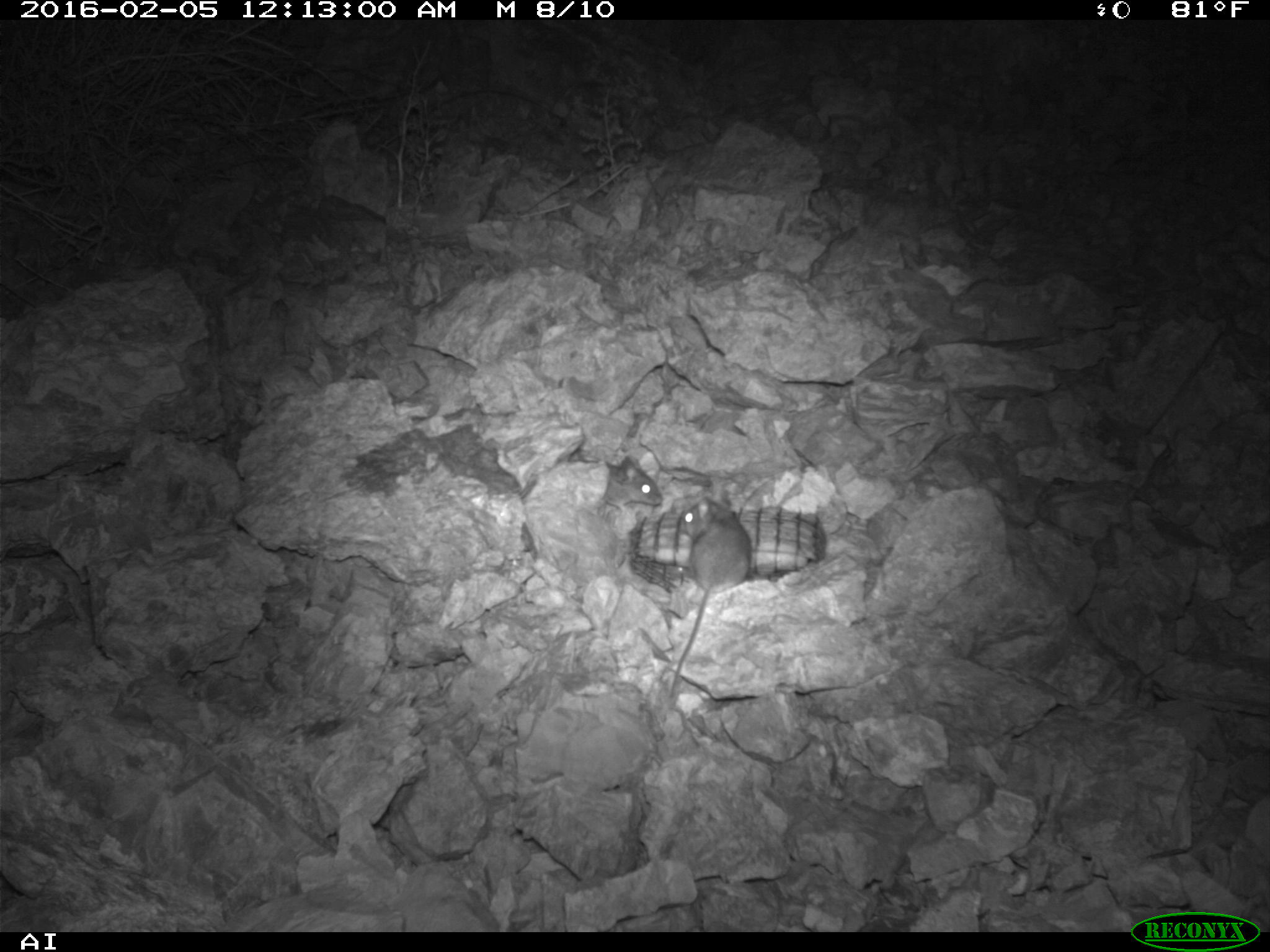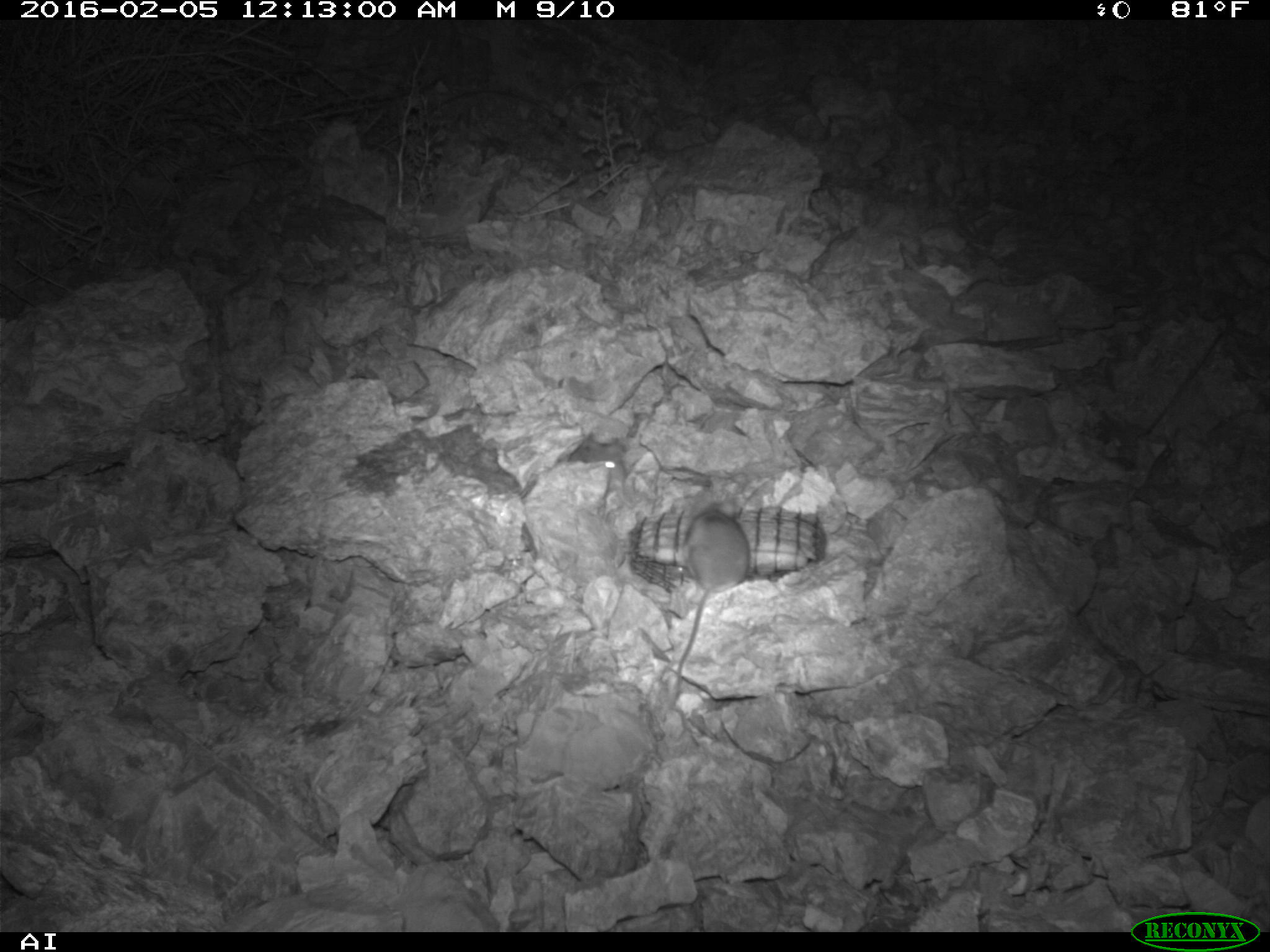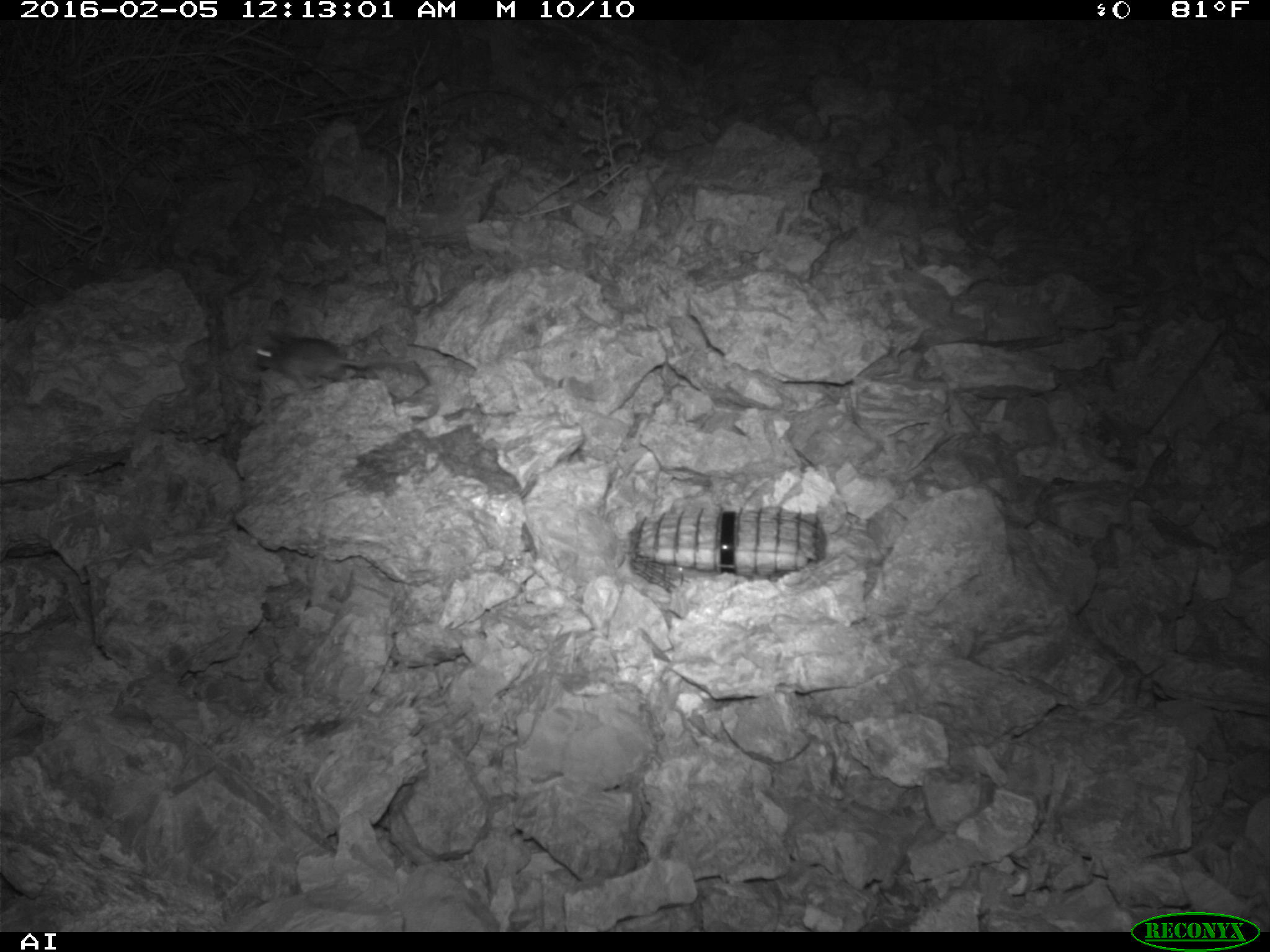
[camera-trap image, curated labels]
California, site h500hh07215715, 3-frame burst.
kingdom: Animalia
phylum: Chordata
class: Mammalia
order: Rodentia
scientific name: Rodentia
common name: rodent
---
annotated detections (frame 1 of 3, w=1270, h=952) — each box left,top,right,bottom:
rodent: 668,494,750,699; 600,451,663,513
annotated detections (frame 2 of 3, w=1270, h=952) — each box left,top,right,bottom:
rodent: 672,494,747,706; 567,432,625,494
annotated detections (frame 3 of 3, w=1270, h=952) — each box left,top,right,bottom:
rodent: 254,329,366,390